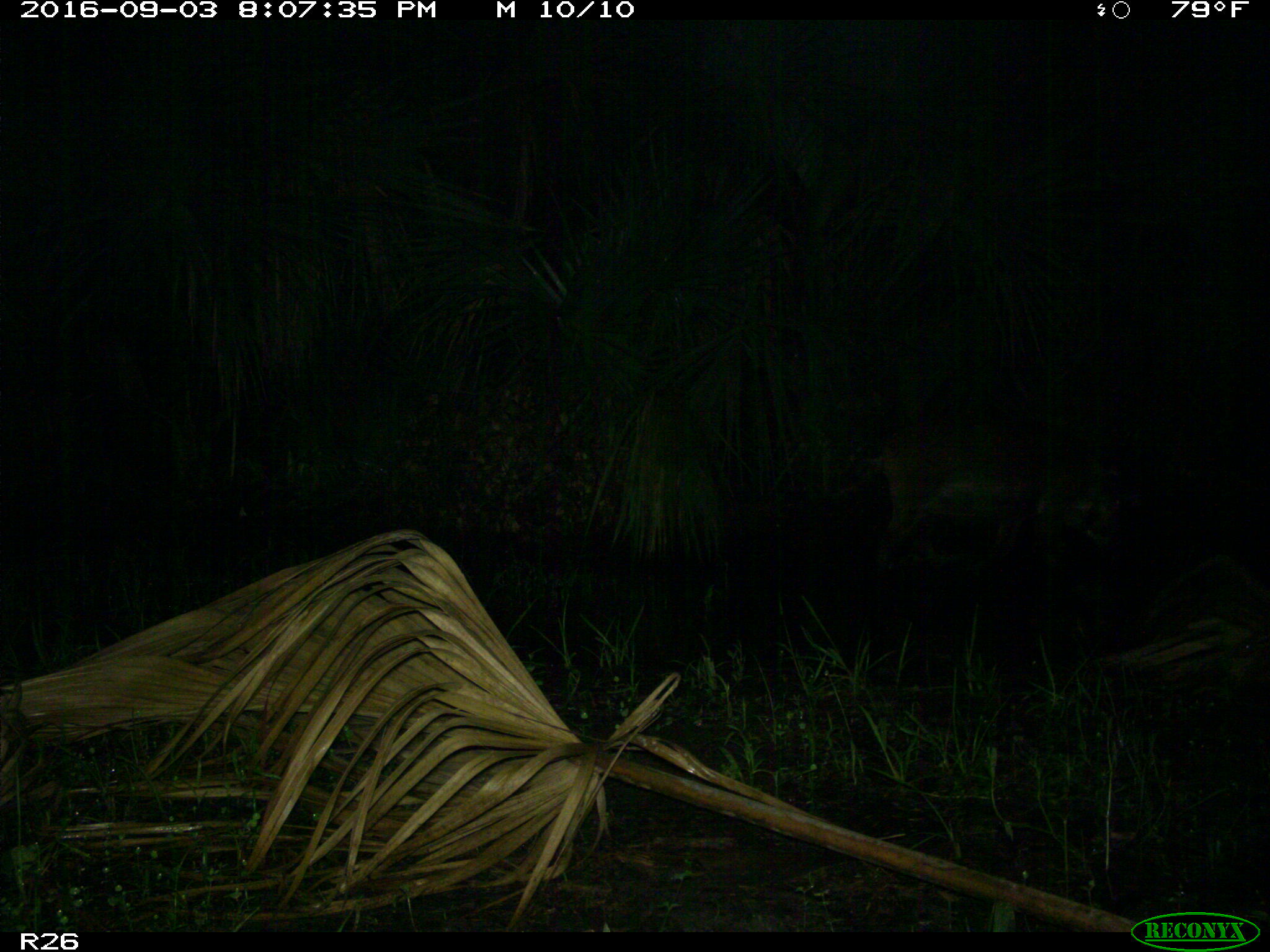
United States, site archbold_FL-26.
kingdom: Animalia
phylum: Chordata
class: Mammalia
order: Artiodactyla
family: Suidae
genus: Sus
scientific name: Sus scrofa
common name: wild boar